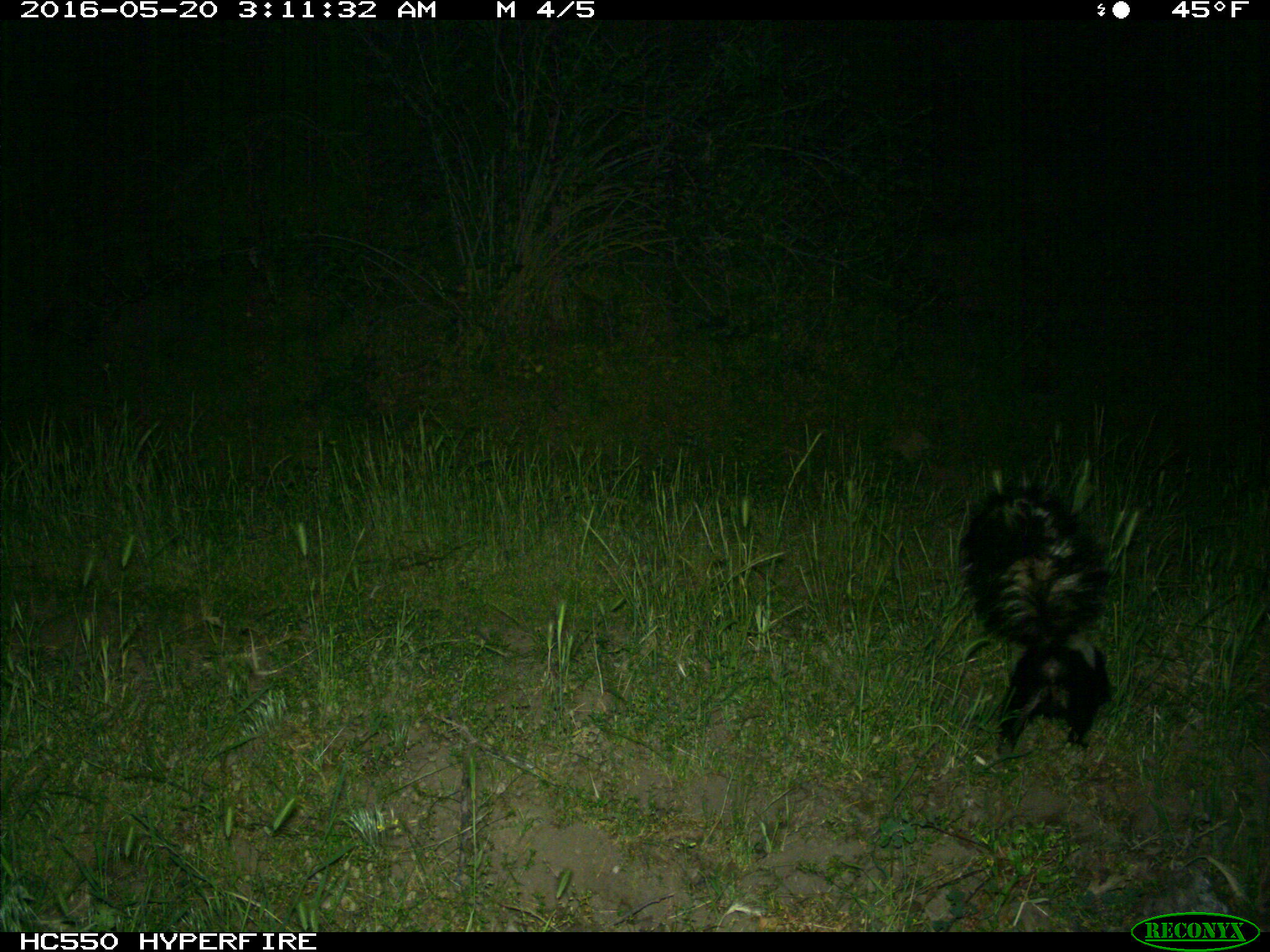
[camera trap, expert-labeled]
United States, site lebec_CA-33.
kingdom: Animalia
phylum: Chordata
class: Mammalia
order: Carnivora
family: Mephitidae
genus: Mephitis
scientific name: Mephitis mephitis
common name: striped skunk